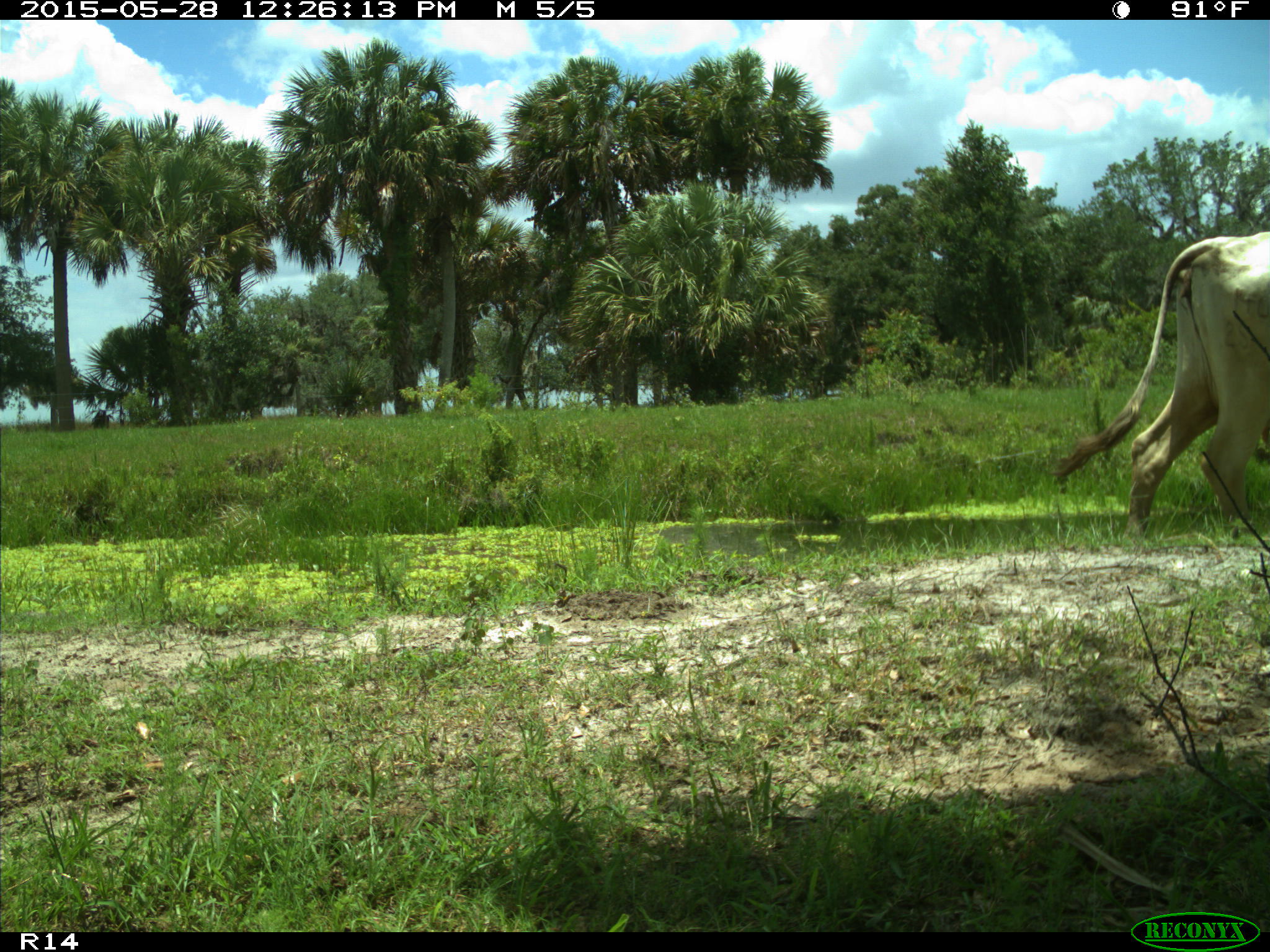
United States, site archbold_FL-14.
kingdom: Animalia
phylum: Chordata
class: Mammalia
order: Artiodactyla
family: Bovidae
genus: Bos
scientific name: Bos taurus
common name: domestic cow